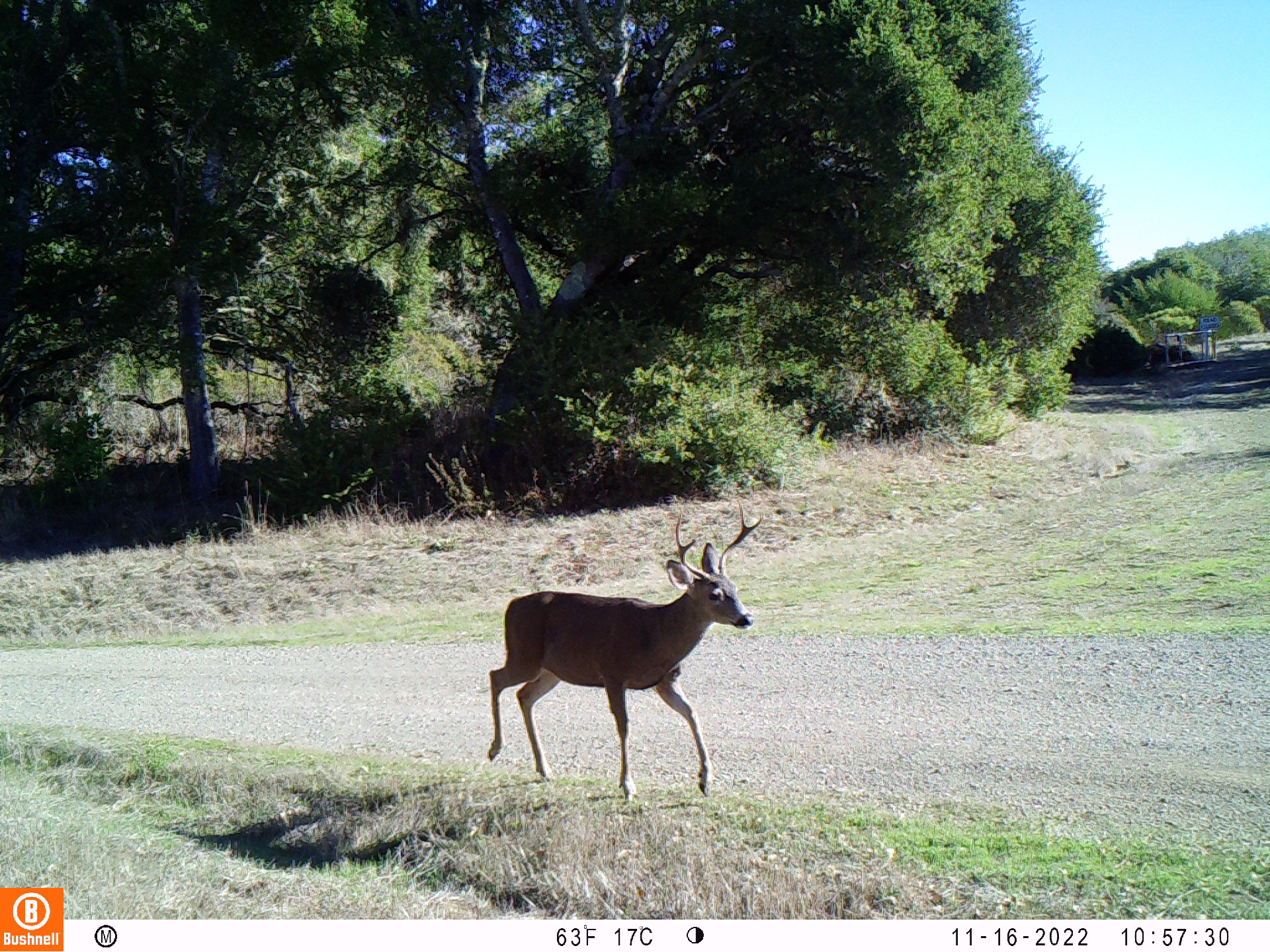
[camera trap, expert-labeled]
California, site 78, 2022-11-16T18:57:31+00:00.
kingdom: Animalia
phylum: Chordata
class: Mammalia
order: Artiodactyla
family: Cervidae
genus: Odocoileus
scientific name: Odocoileus hemionus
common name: mule deer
Mule deer (Odocoileus hemionus).